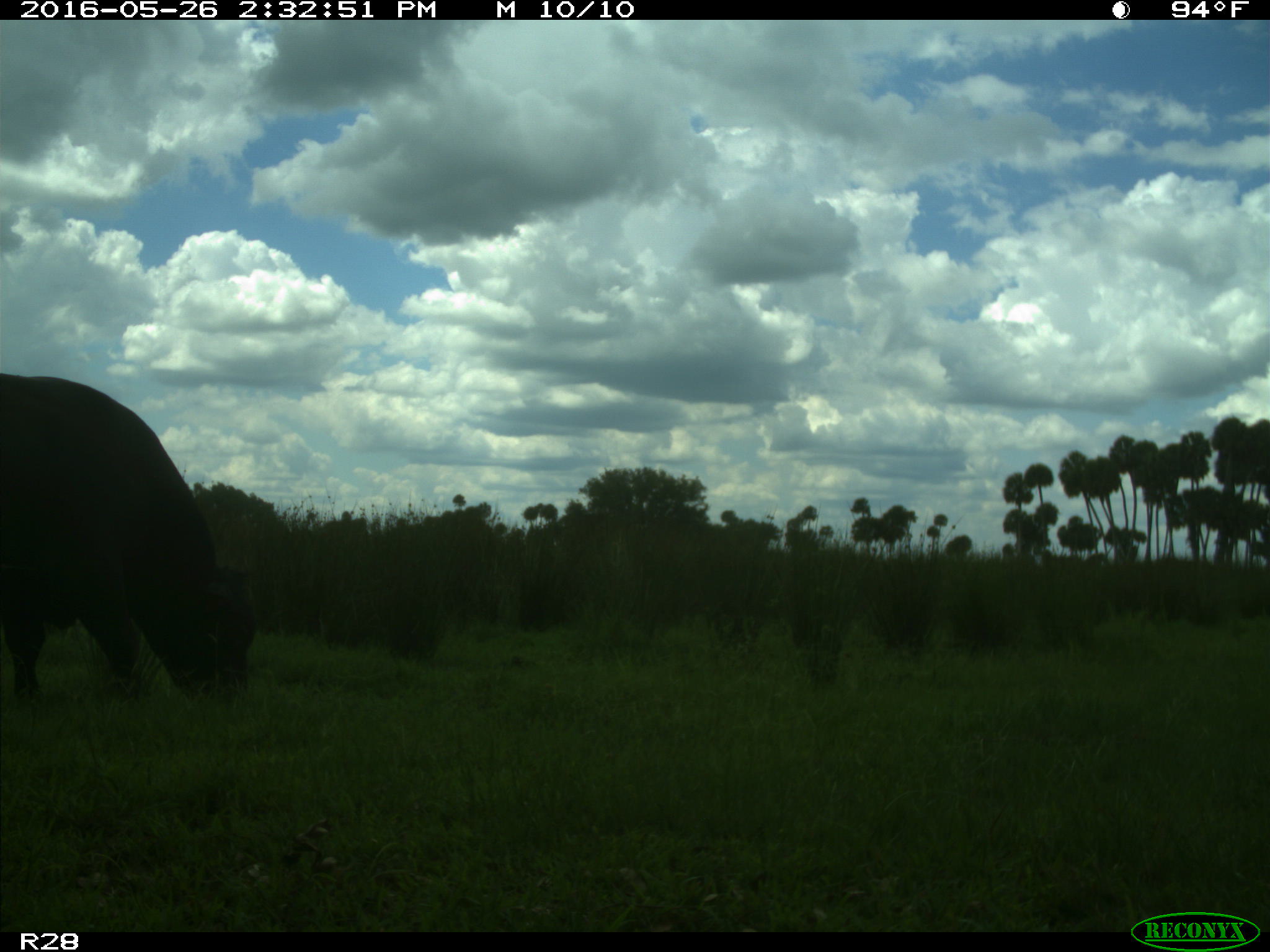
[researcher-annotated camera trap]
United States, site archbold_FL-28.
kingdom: Animalia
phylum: Chordata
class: Mammalia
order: Artiodactyla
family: Bovidae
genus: Bos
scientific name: Bos taurus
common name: domestic cow